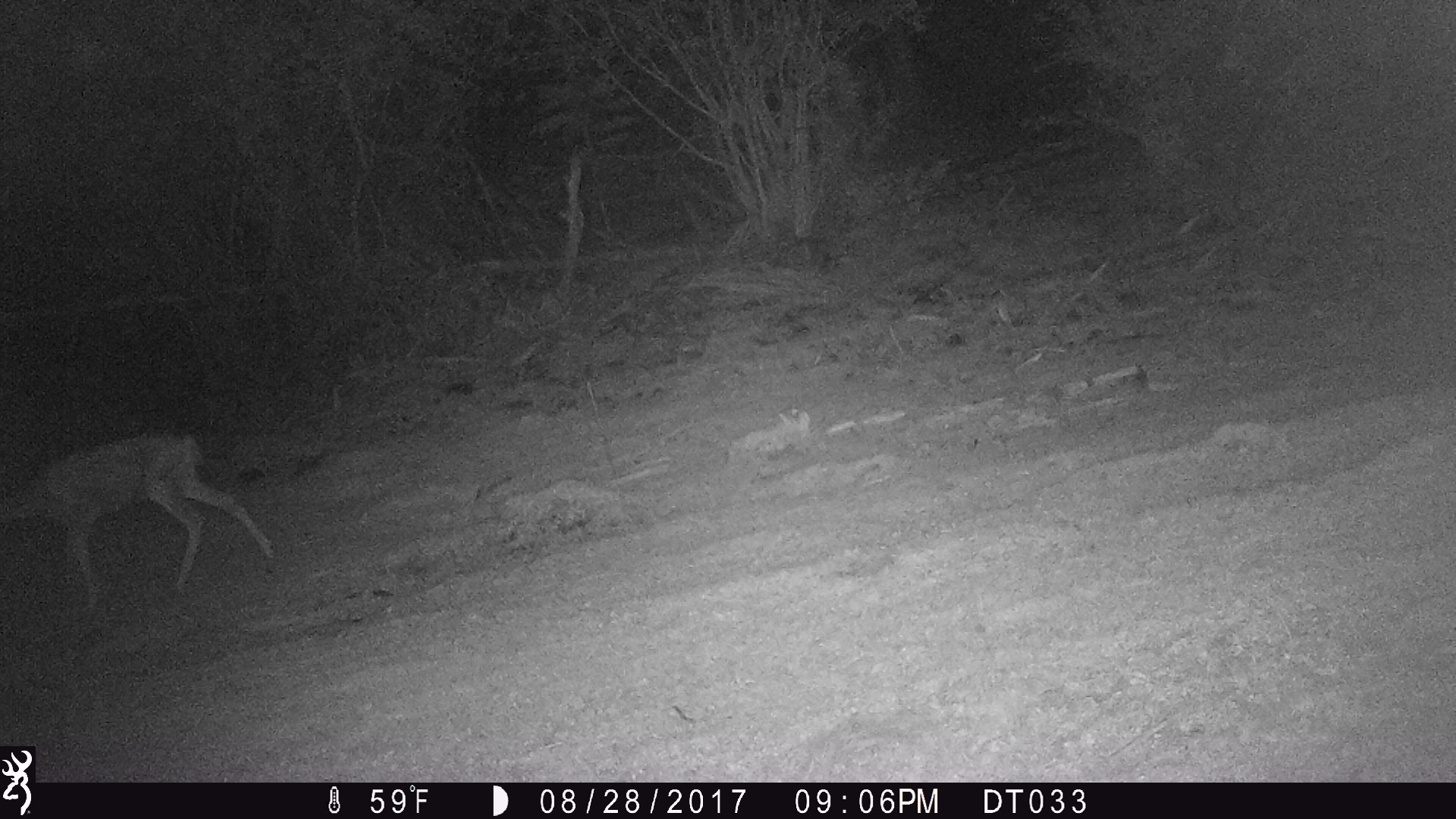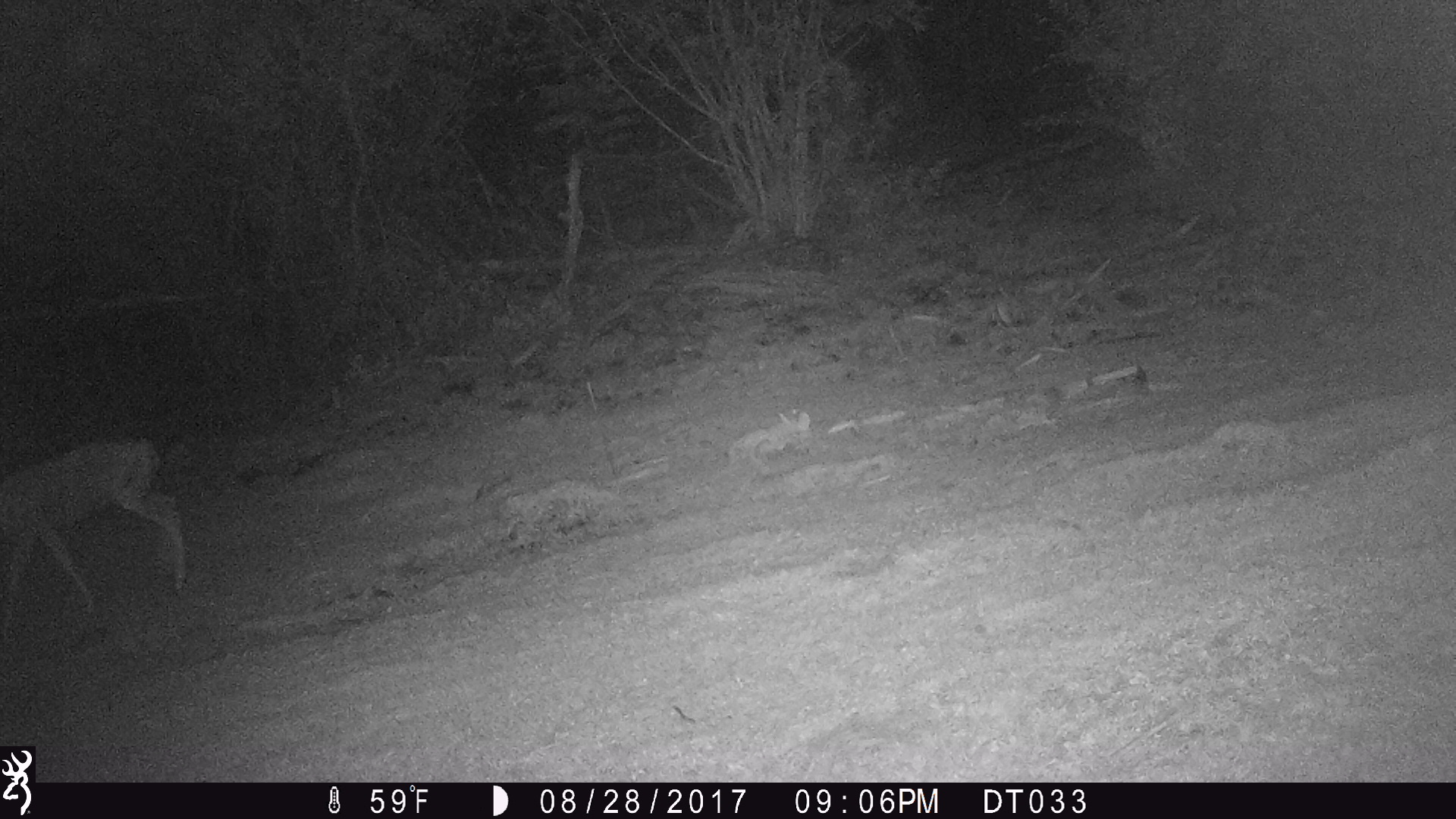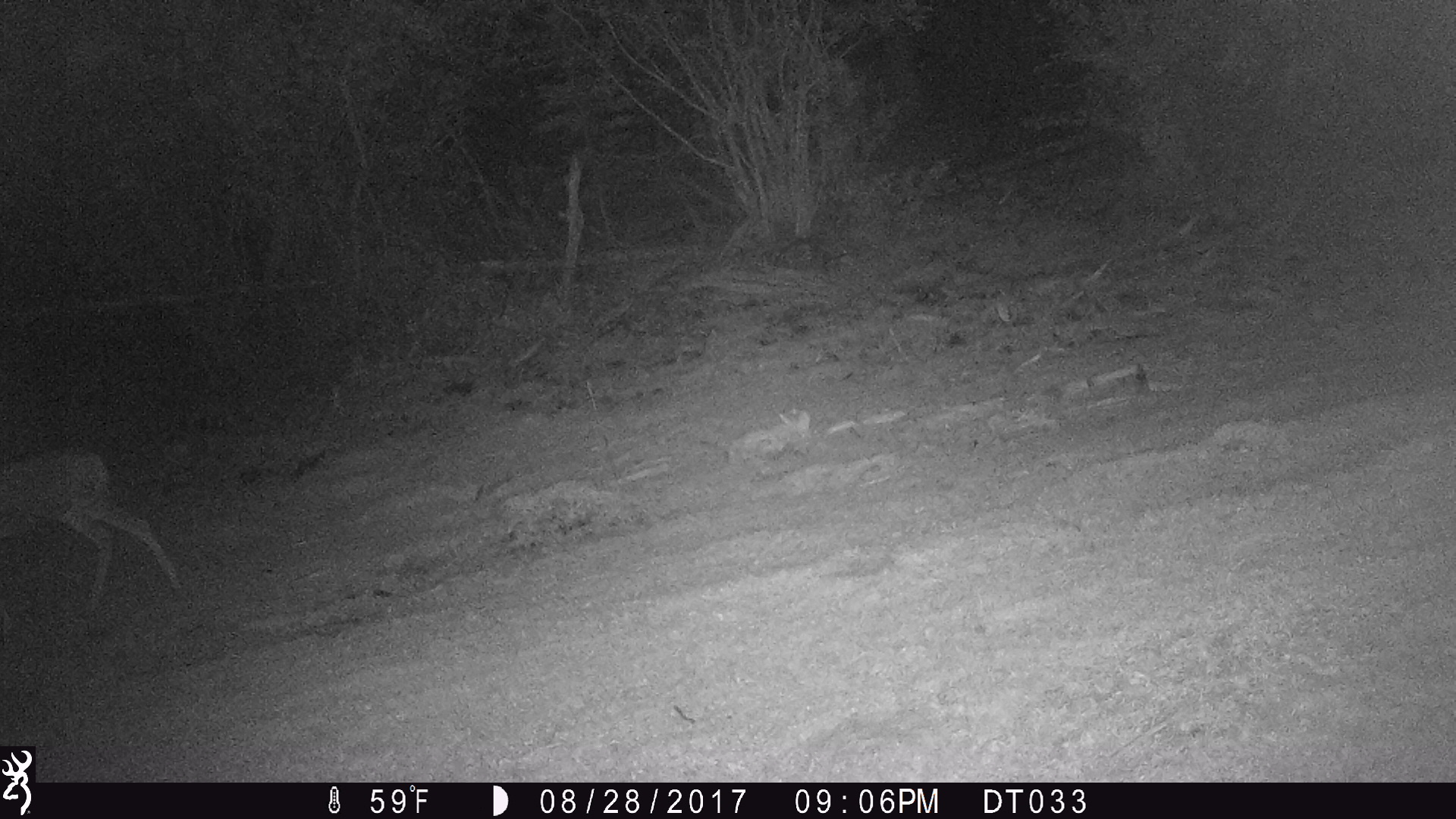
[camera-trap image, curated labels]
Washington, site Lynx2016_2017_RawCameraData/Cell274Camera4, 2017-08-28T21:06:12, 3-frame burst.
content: unidentified animal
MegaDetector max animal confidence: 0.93